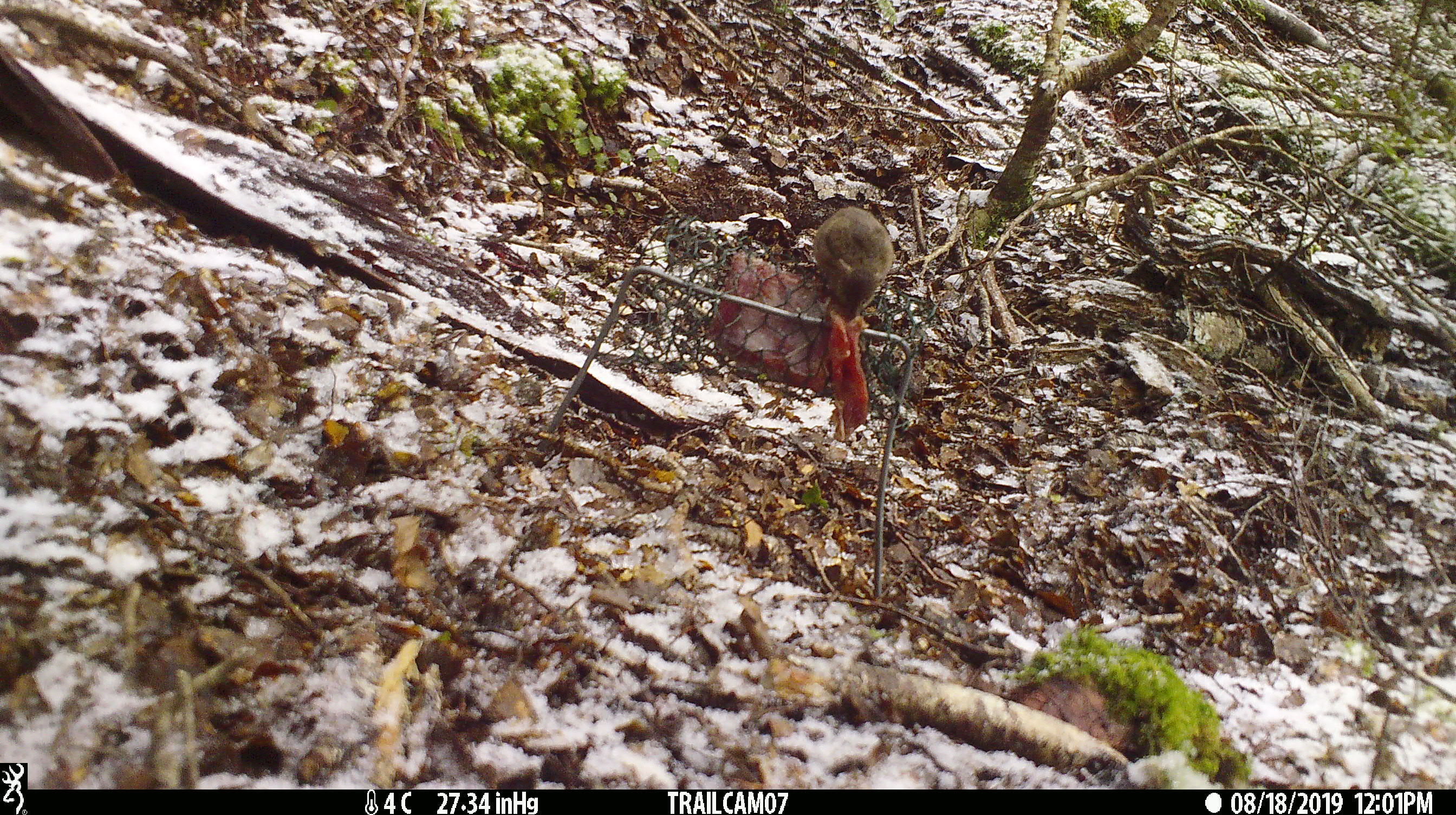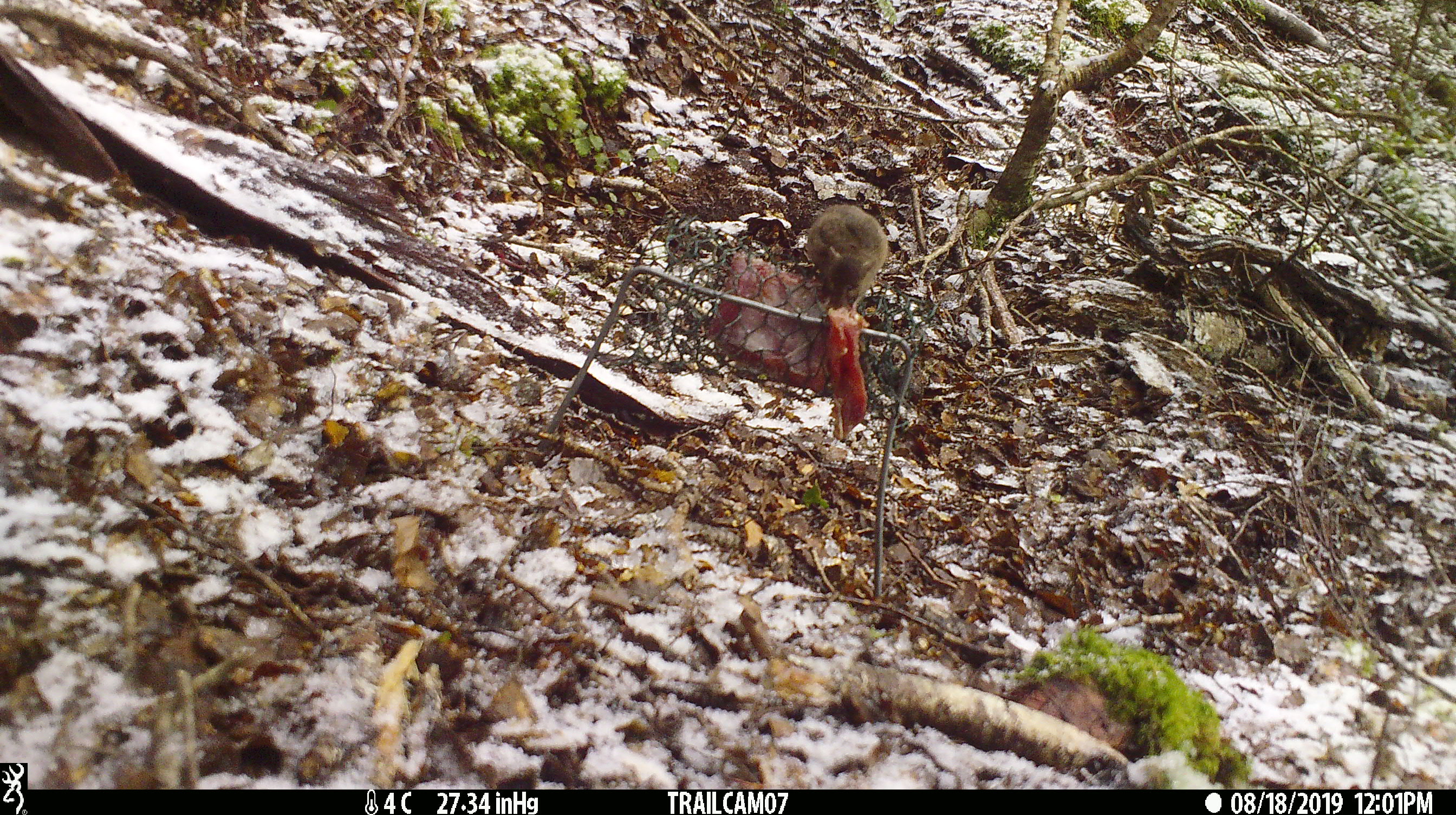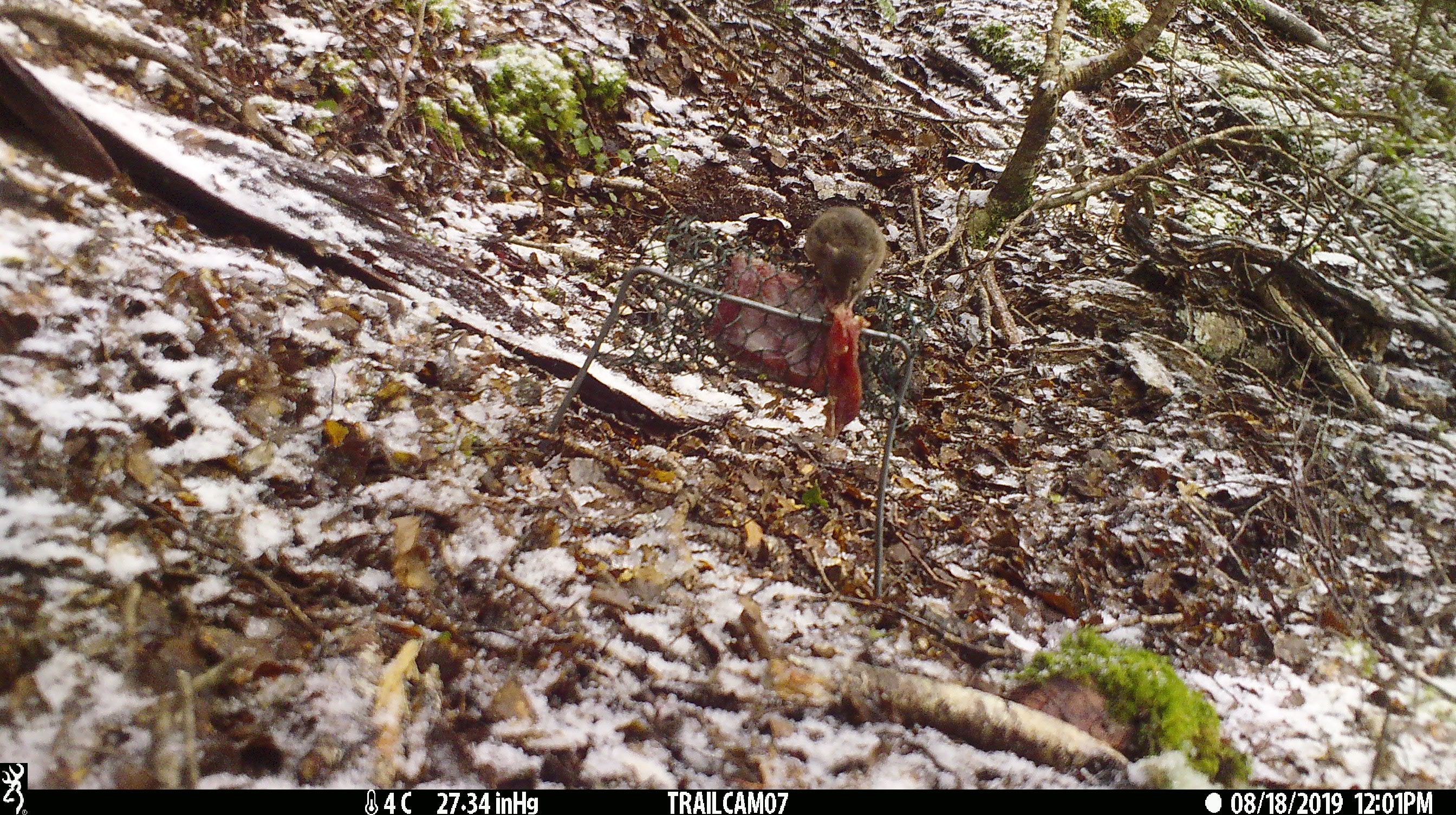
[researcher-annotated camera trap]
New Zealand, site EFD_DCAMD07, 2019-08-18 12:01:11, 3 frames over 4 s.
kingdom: Animalia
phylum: Chordata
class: Mammalia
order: Rodentia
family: Muridae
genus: Mus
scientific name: Mus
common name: mouse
Mouse (Mus).